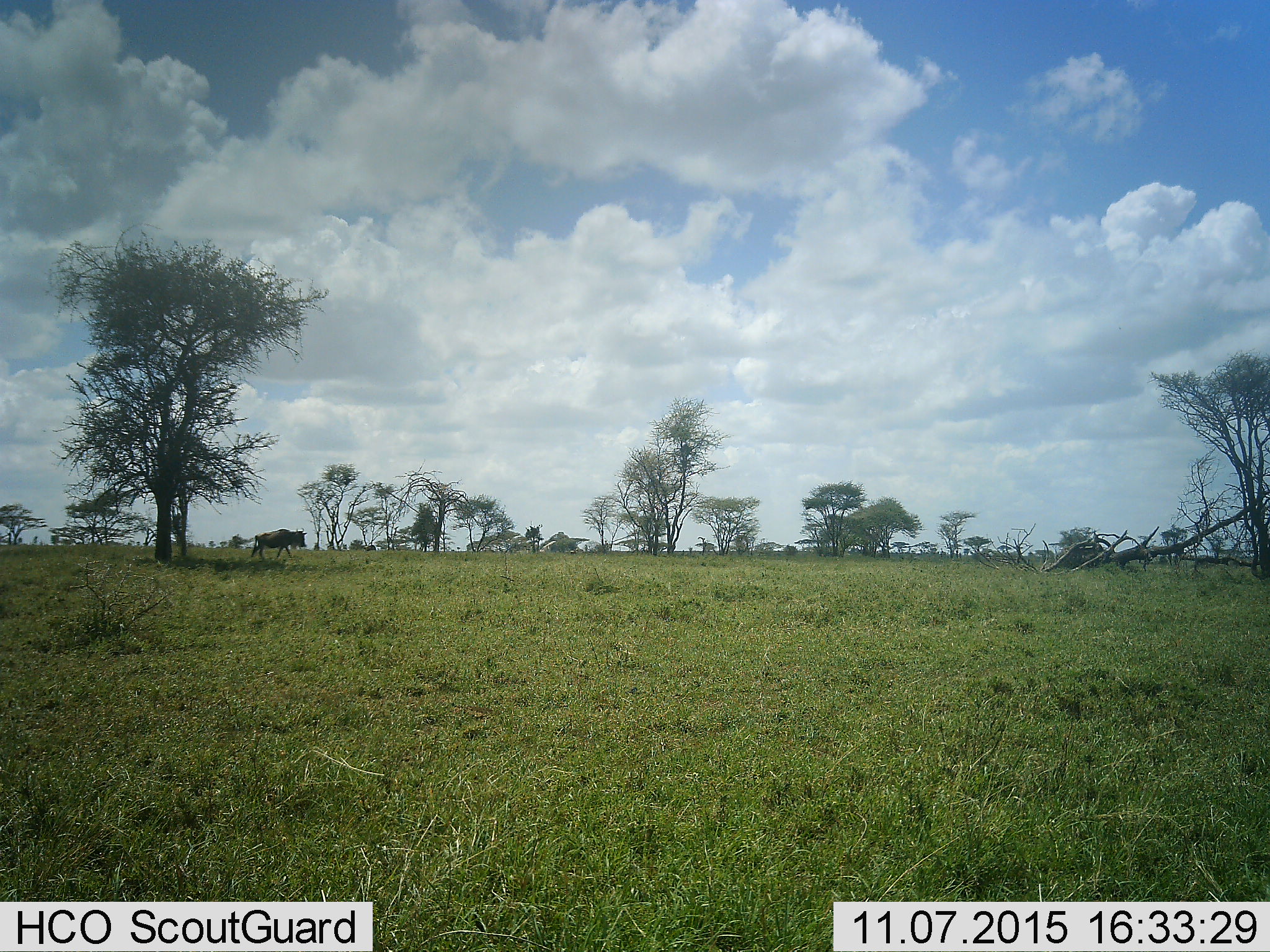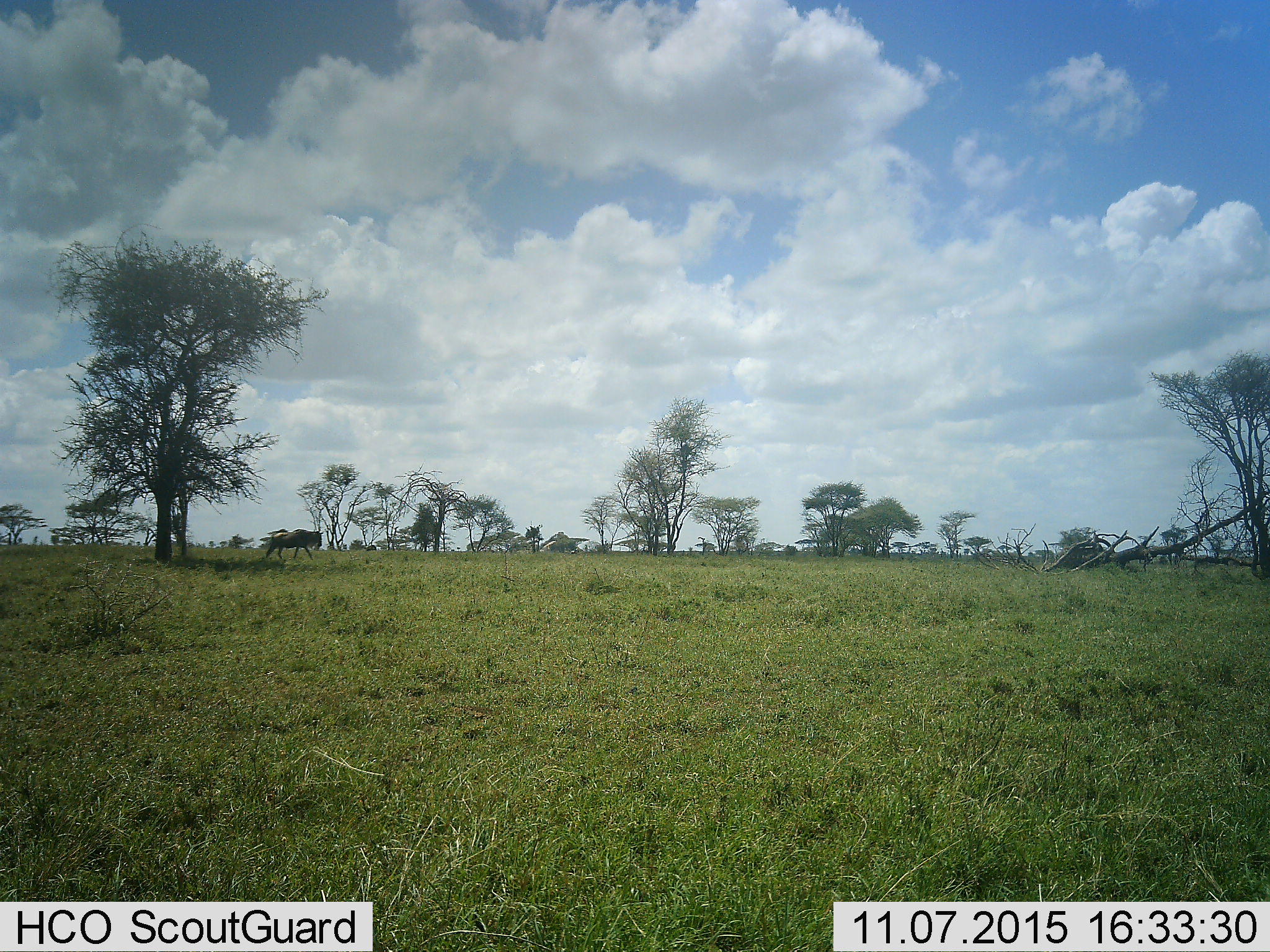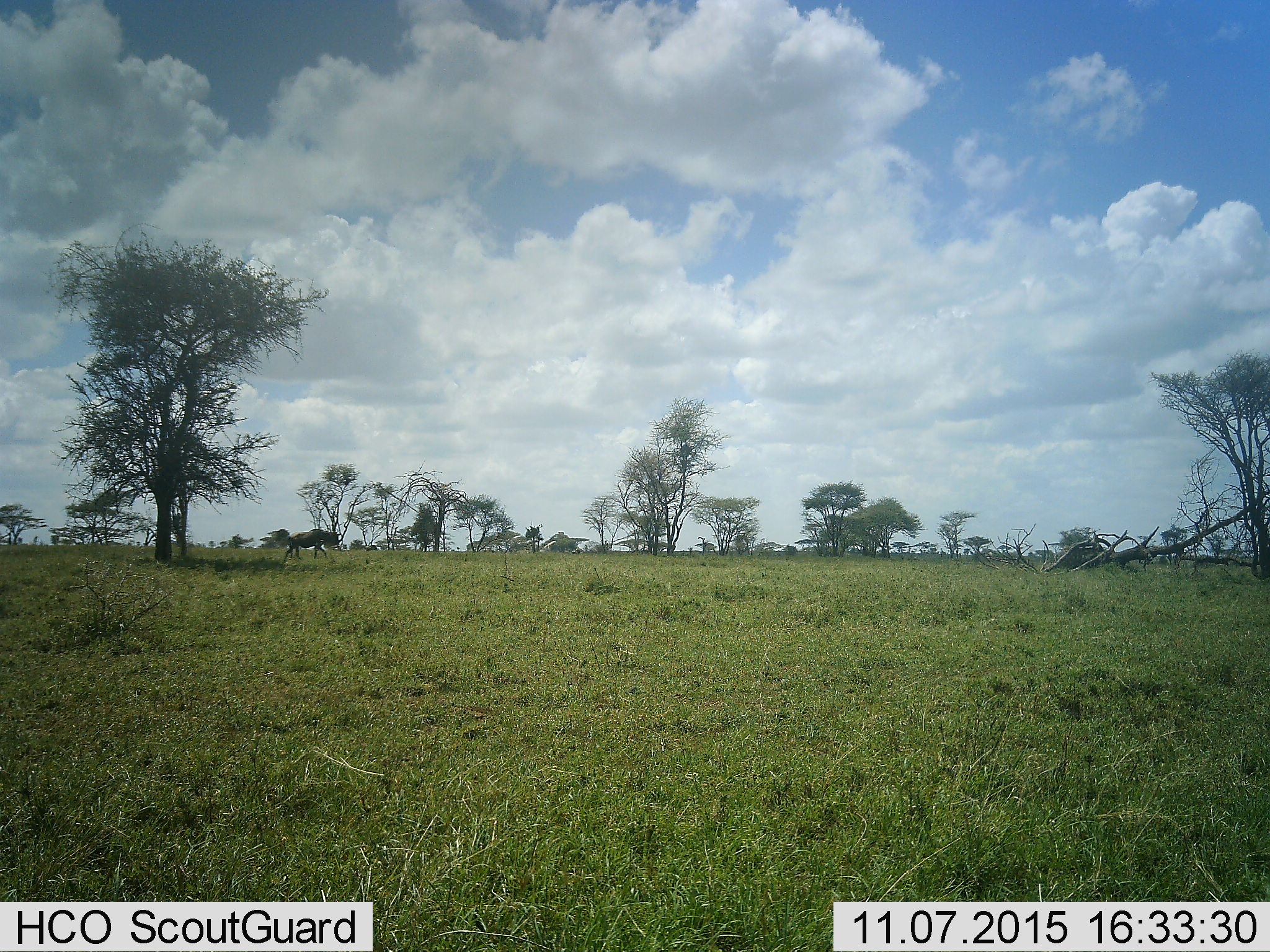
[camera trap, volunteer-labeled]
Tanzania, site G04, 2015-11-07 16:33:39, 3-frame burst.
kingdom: Animalia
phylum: Chordata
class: Mammalia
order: Artiodactyla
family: Bovidae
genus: Connochaetes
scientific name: Connochaetes taurinus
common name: blue wildebeest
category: wildebeest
Wildebeest (blue wildebeest) (Connochaetes taurinus), count 1. Behavior (volunteer vote fractions): standing 0%, resting 0%, moving 100%, interacting 0%. Young present (vote fraction): 6%. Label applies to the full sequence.